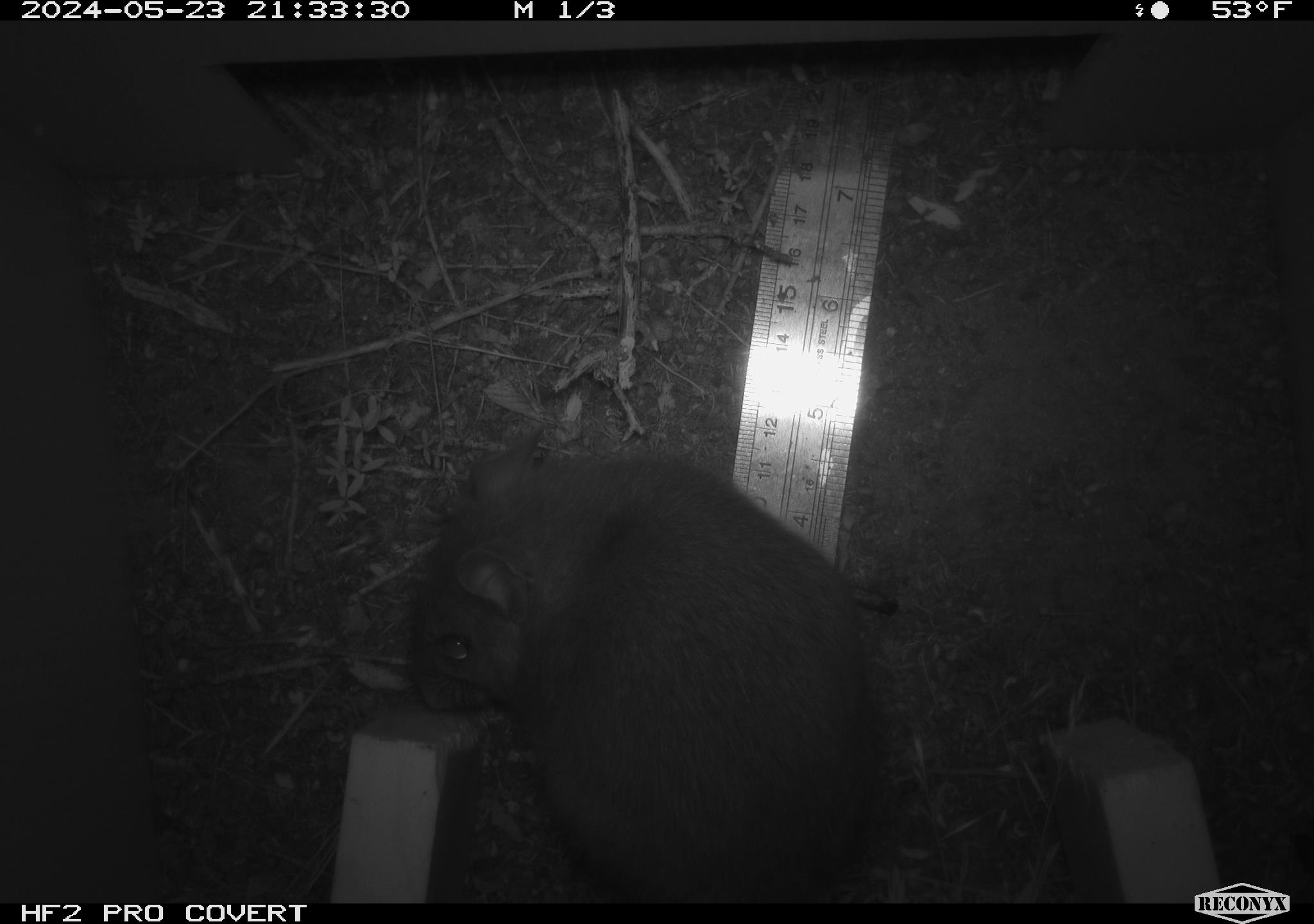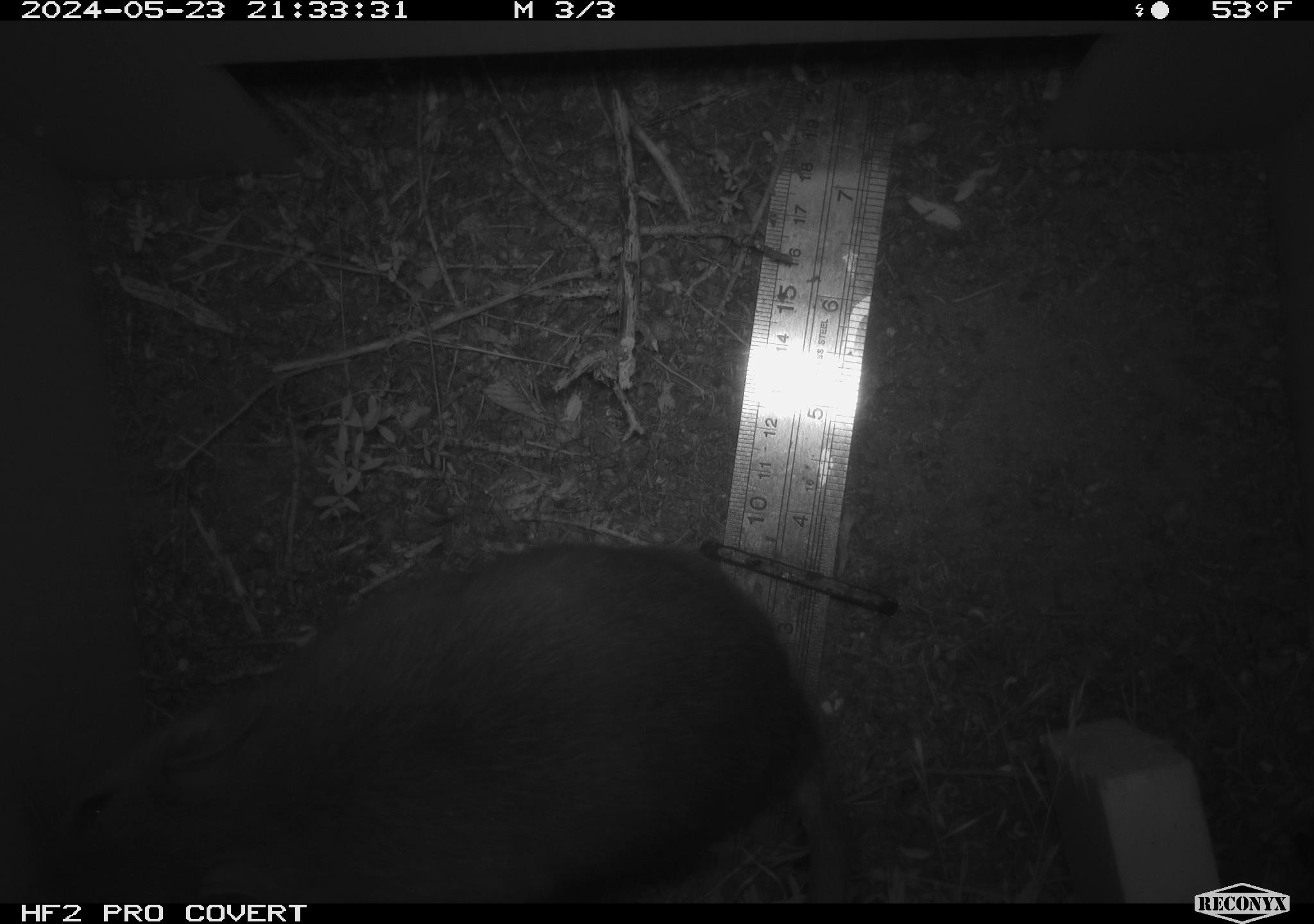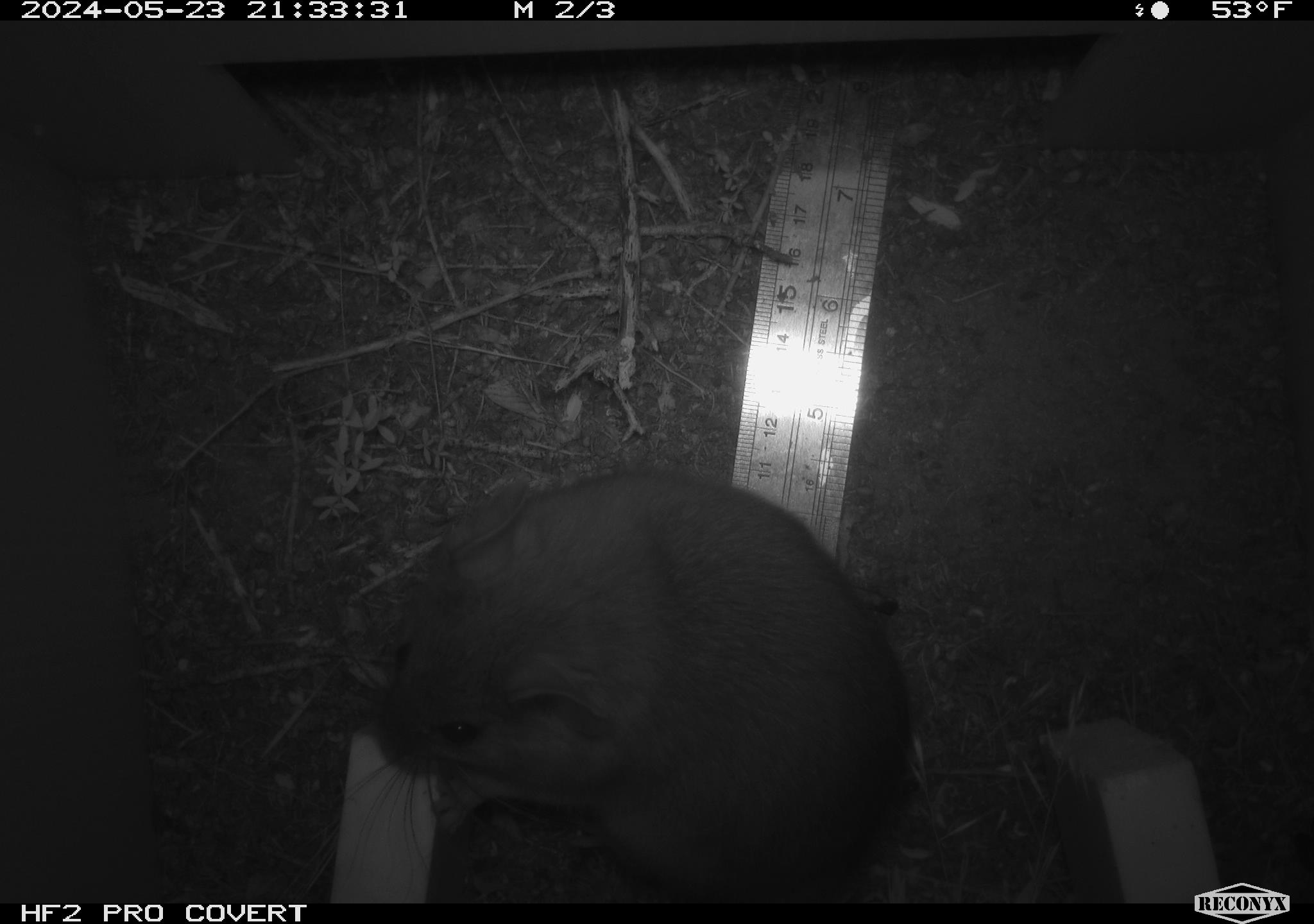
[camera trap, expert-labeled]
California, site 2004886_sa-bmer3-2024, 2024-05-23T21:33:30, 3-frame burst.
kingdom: Animalia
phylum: Chordata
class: Mammalia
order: Rodentia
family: Muridae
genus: Rattus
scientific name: Rattus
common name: rat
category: rattus species